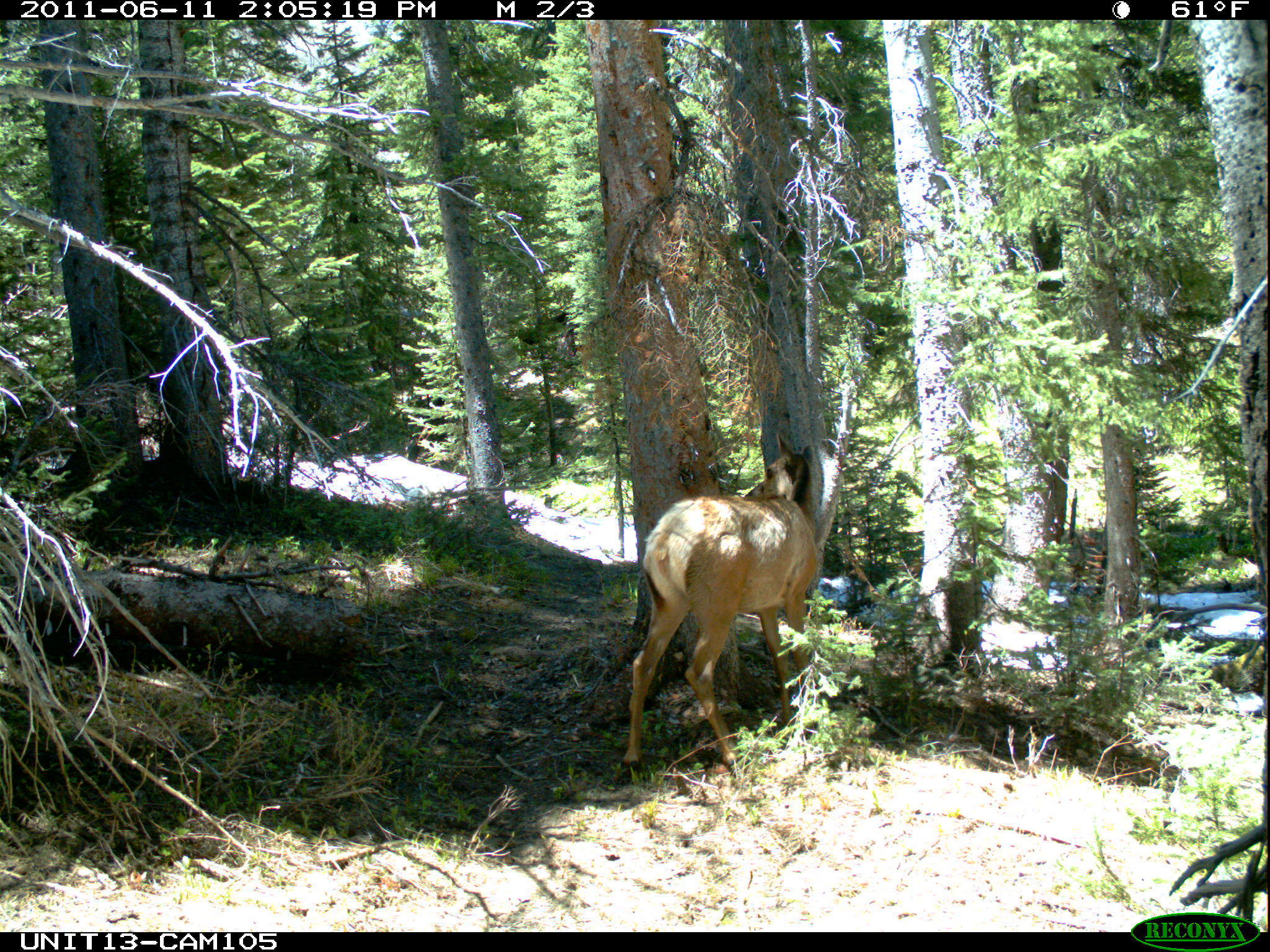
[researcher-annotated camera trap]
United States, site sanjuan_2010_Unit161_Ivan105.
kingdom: Animalia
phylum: Chordata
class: Mammalia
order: Artiodactyla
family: Cervidae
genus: Cervus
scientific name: Cervus elaphus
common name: red deer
Cervus elaphus (red deer).